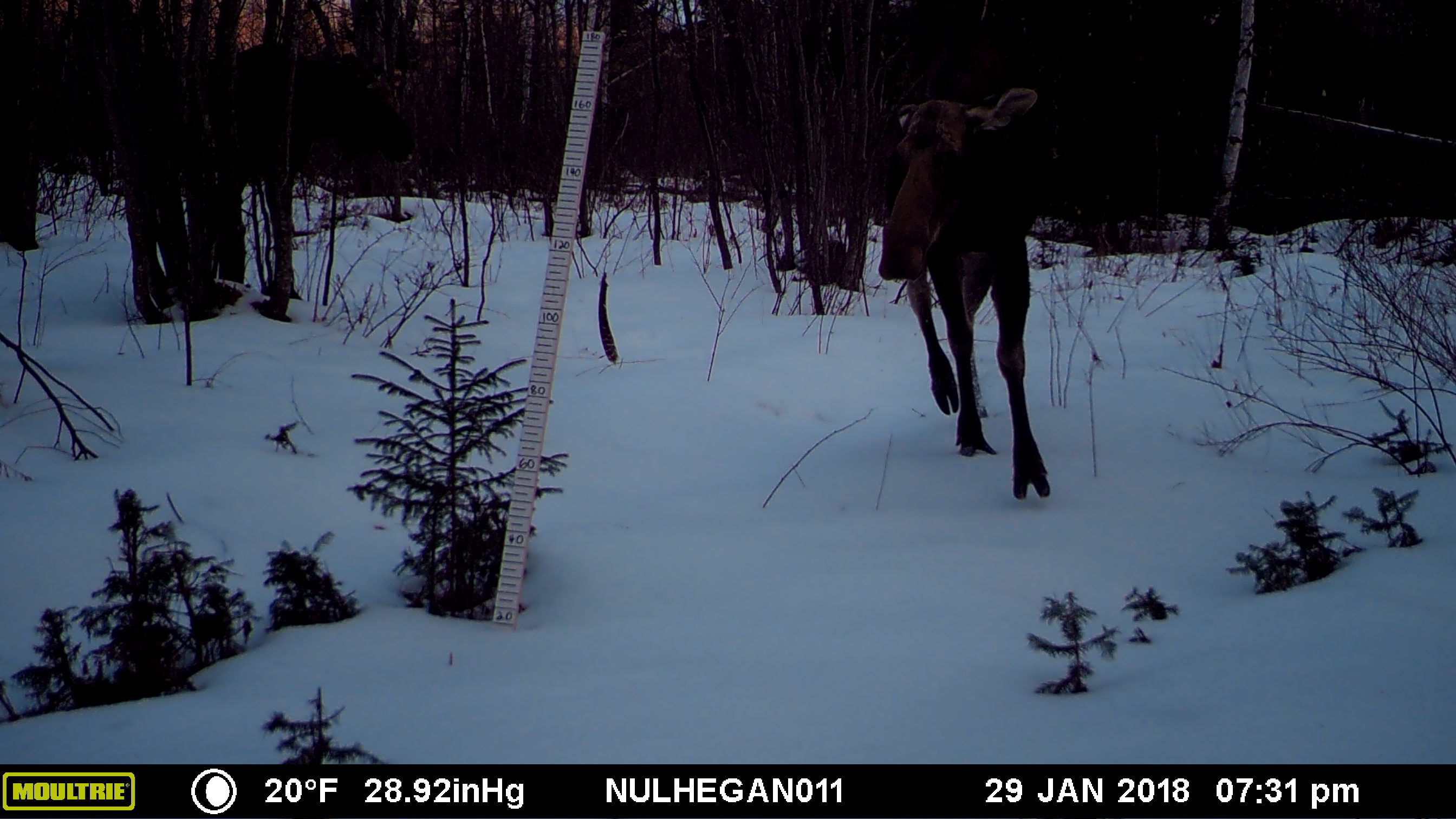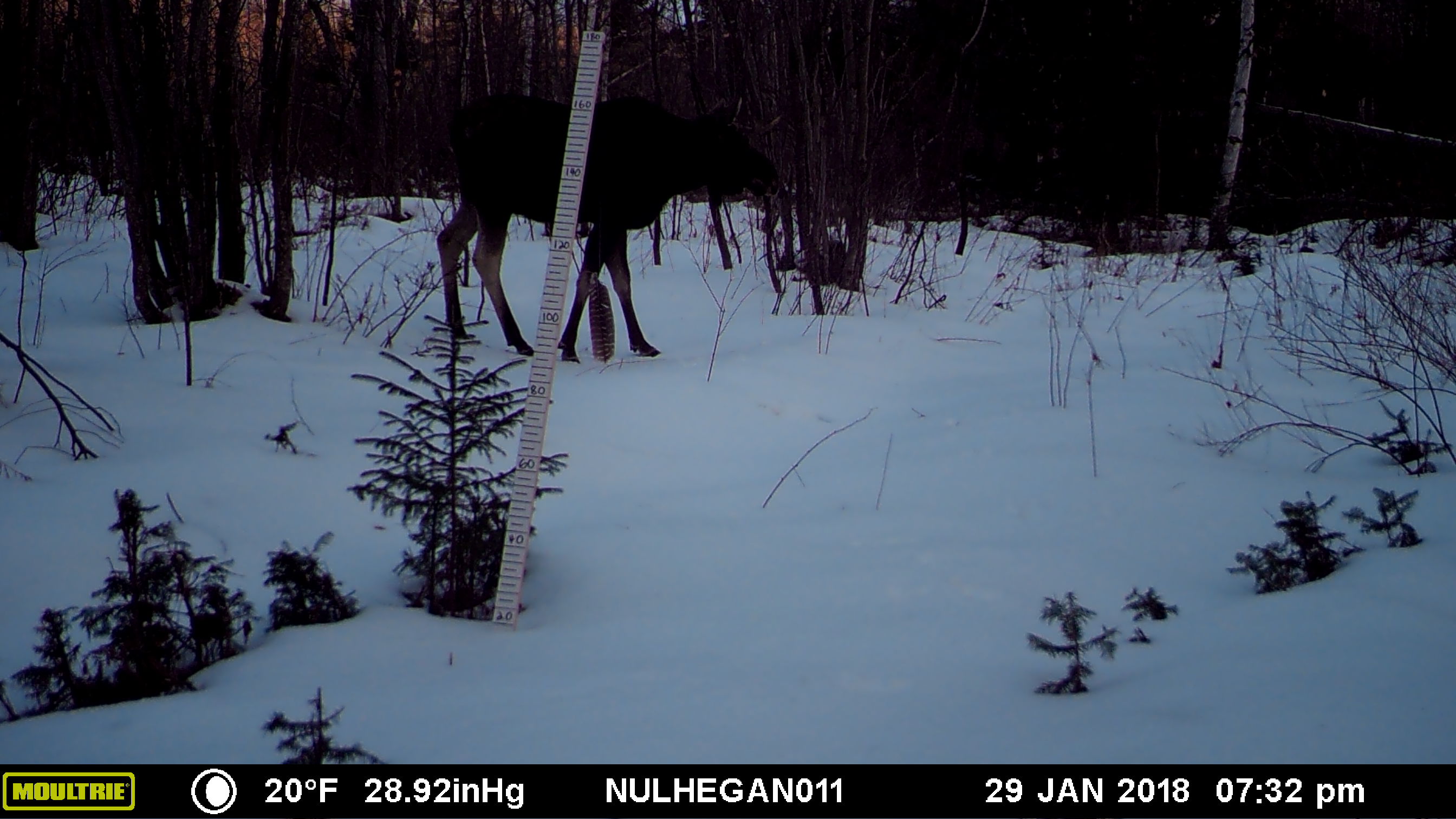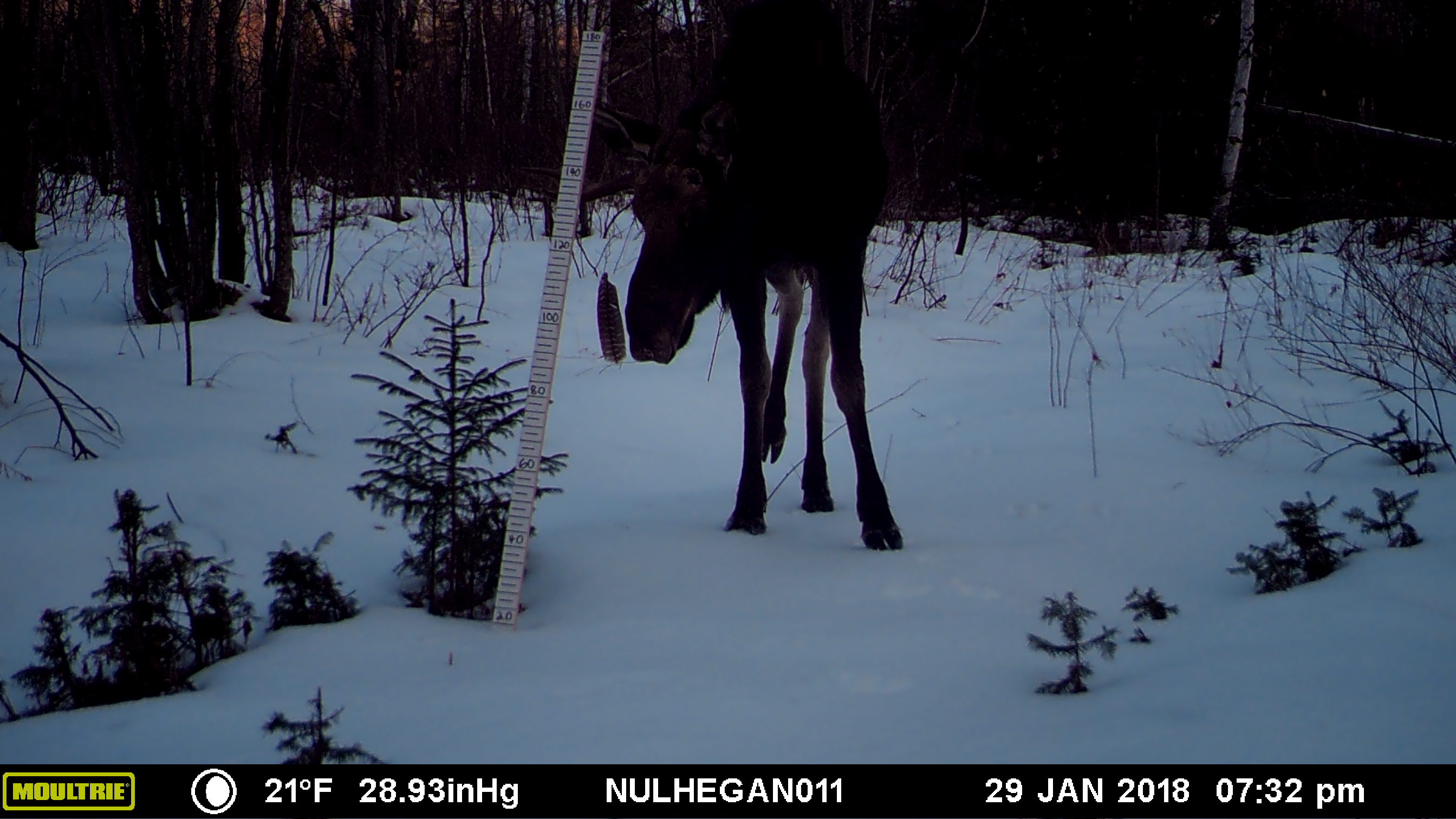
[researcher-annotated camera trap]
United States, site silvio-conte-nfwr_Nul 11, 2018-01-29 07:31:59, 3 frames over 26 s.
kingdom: Animalia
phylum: Chordata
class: Mammalia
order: Artiodactyla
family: Cervidae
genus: Alces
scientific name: Alces alces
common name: moose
Moose (Alces alces).